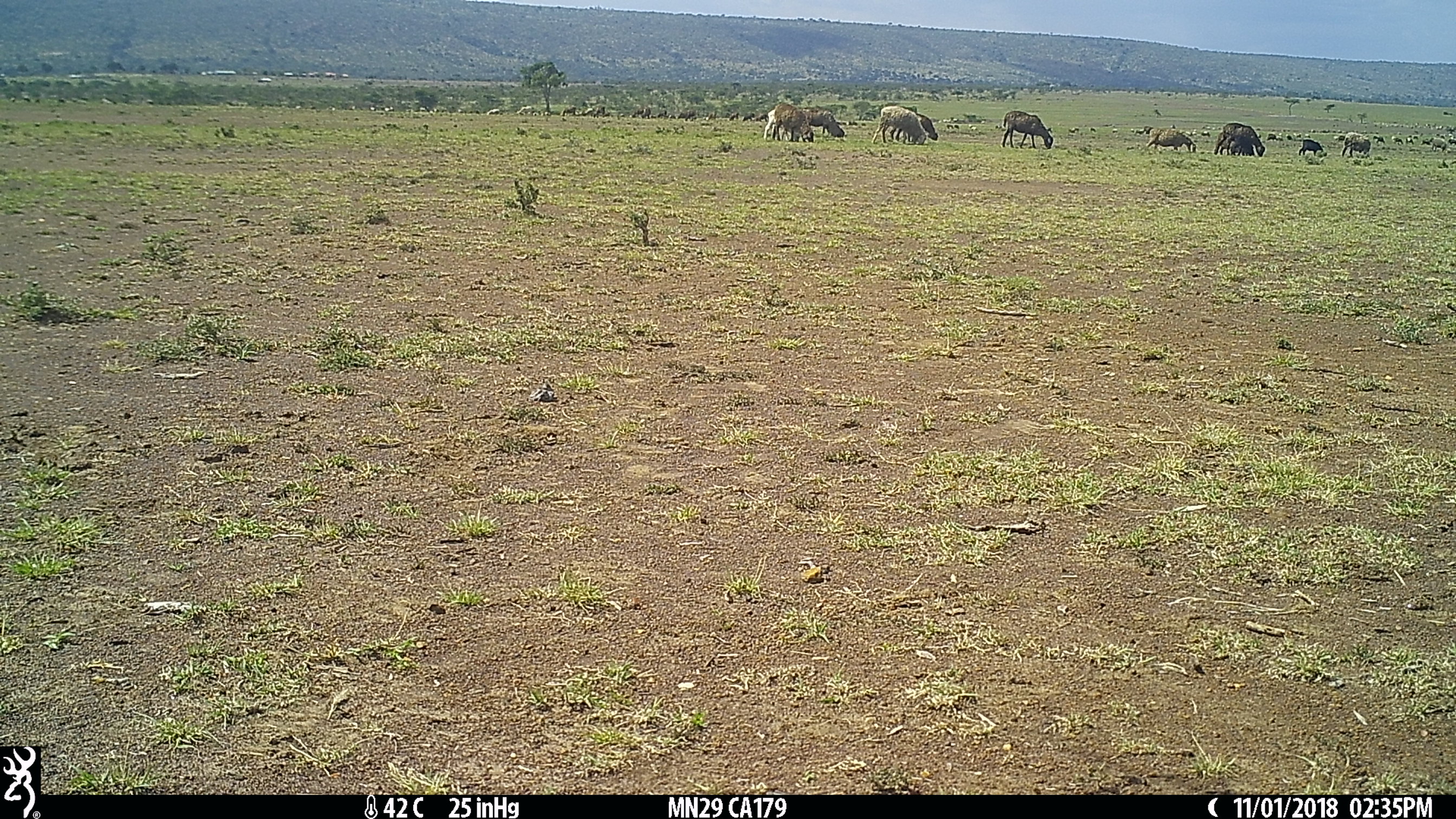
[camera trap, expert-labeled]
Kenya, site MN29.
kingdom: Animalia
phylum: Chordata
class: Mammalia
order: Artiodactyla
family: Bovidae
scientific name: Bovidae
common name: sheep or goat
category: shoat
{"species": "shoat (sheep or goat) (Bovidae)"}